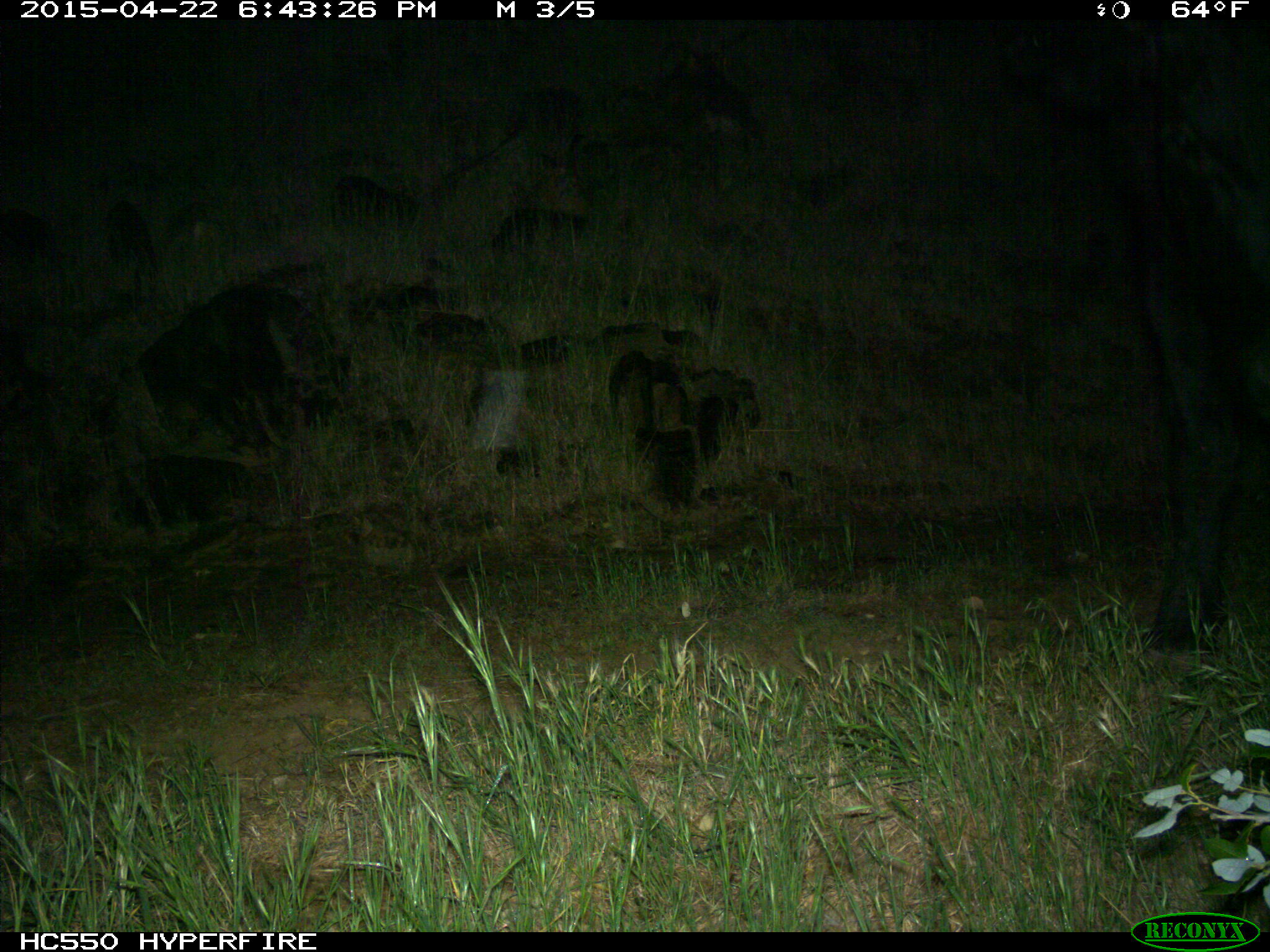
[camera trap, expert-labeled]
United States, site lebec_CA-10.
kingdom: Animalia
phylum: Chordata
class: Mammalia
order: Artiodactyla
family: Bovidae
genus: Bos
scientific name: Bos taurus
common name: domestic cow